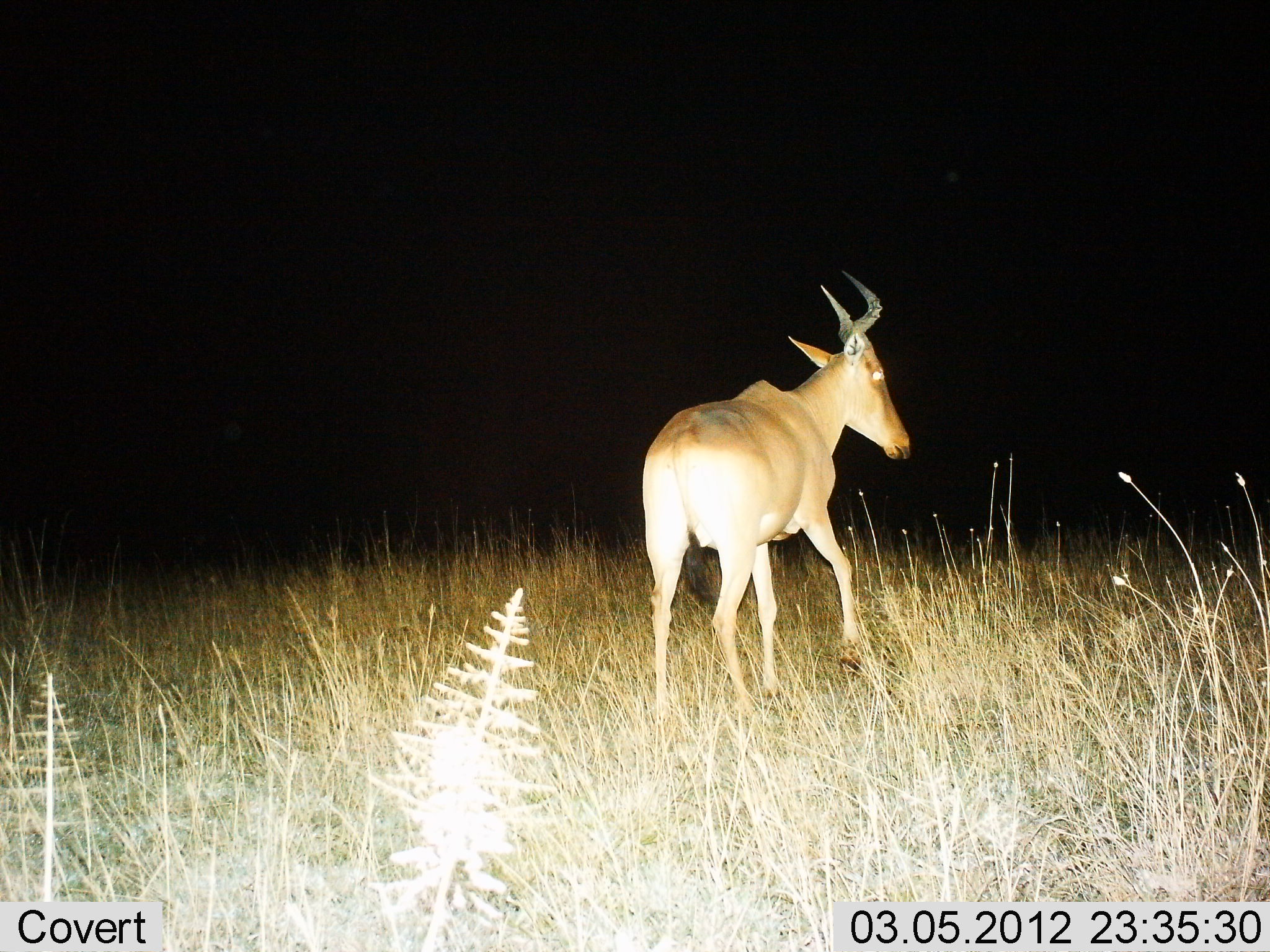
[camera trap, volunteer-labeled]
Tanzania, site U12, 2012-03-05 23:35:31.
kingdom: Animalia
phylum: Chordata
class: Mammalia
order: Artiodactyla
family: Bovidae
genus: Alcelaphus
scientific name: Alcelaphus buselaphus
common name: hartebeest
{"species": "hartebeest (Alcelaphus buselaphus)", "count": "1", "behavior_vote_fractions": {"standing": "33%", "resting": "0%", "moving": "67%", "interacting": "0%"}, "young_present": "0%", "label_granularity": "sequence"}